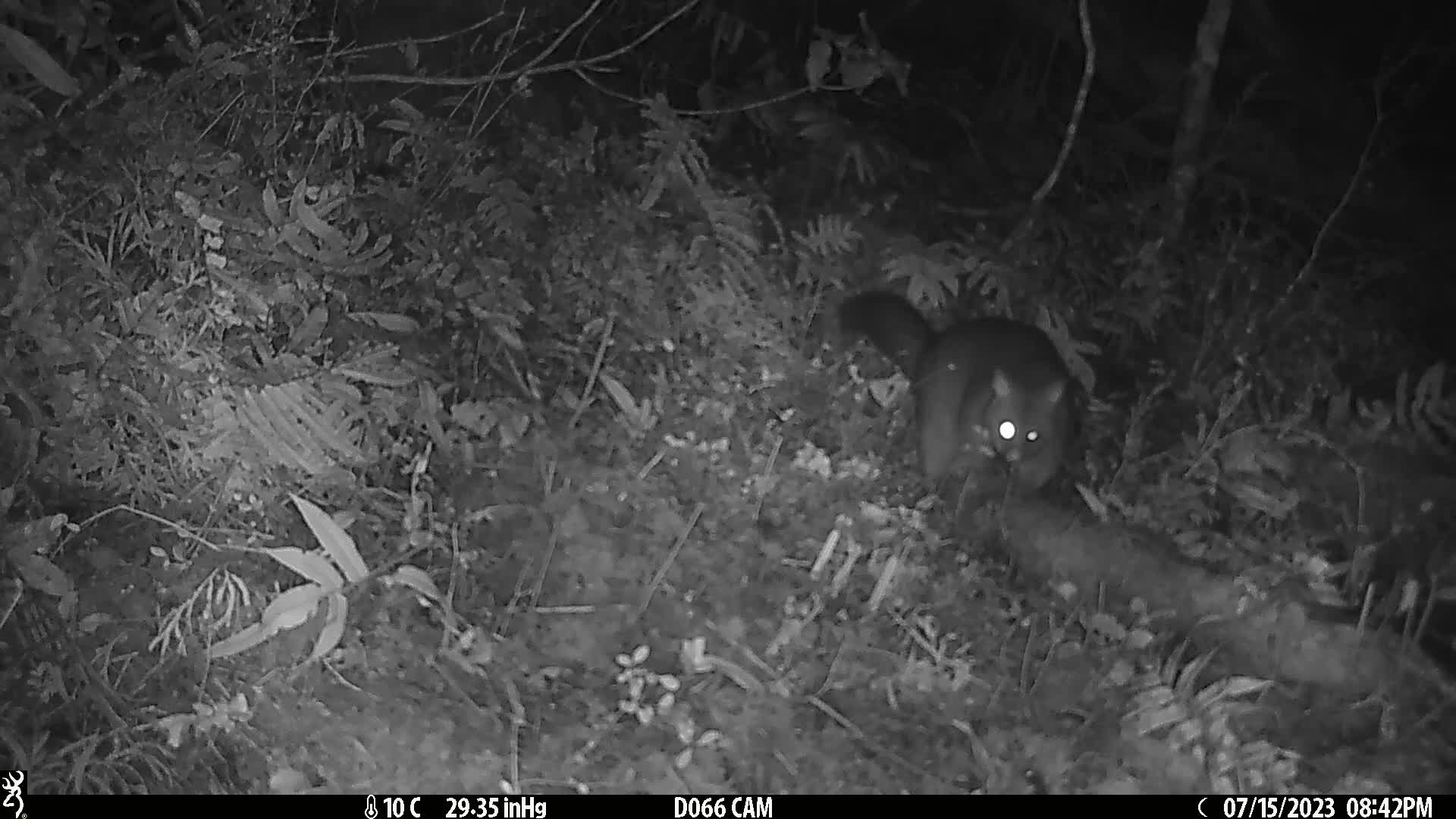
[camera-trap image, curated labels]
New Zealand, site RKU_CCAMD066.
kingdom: Animalia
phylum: Chordata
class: Mammalia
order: Diprotodontia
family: Phalangeridae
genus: Trichosurus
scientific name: Trichosurus vulpecula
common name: common brushtail possum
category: possum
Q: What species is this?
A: Possum (common brushtail possum) (Trichosurus vulpecula).